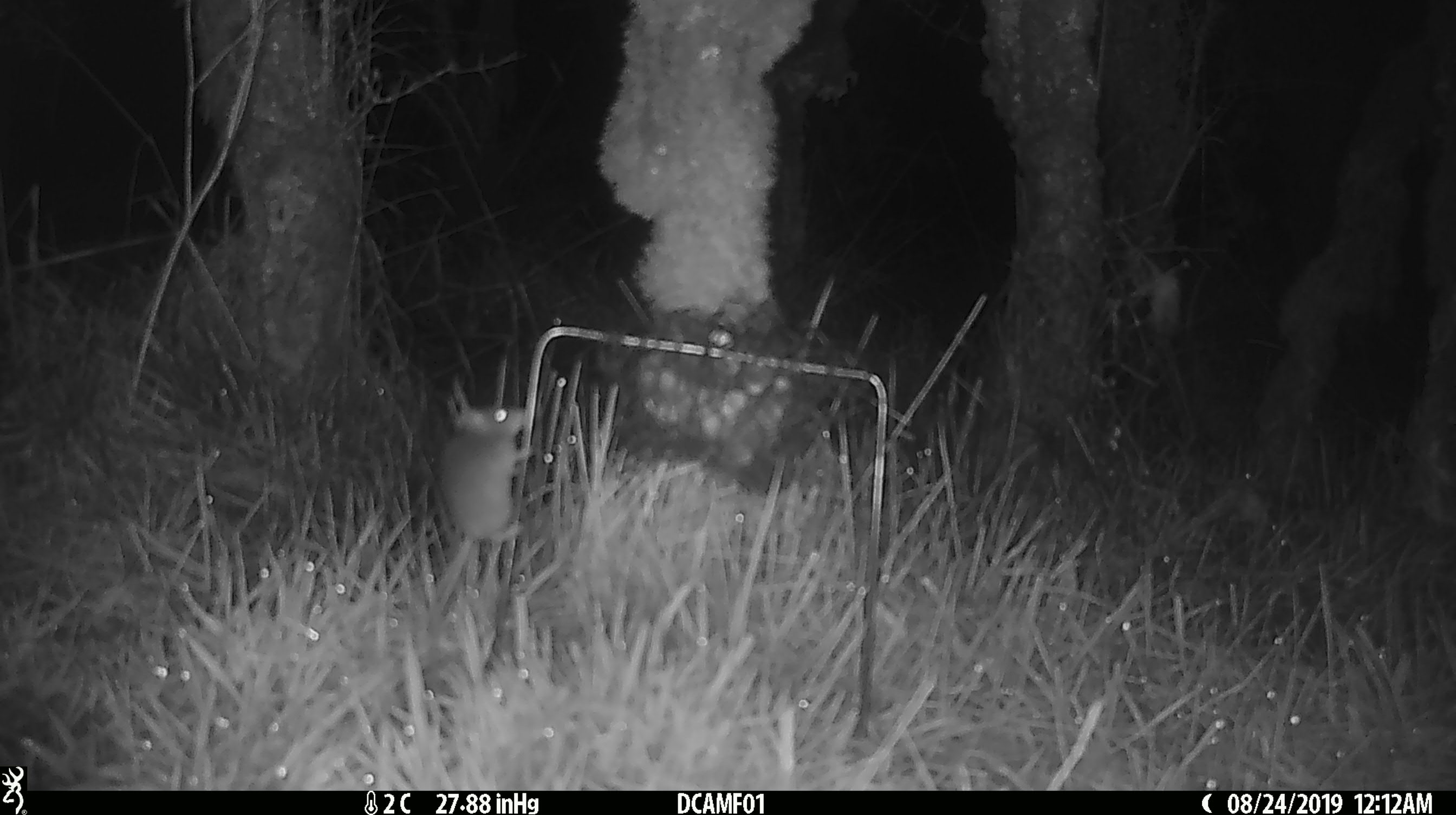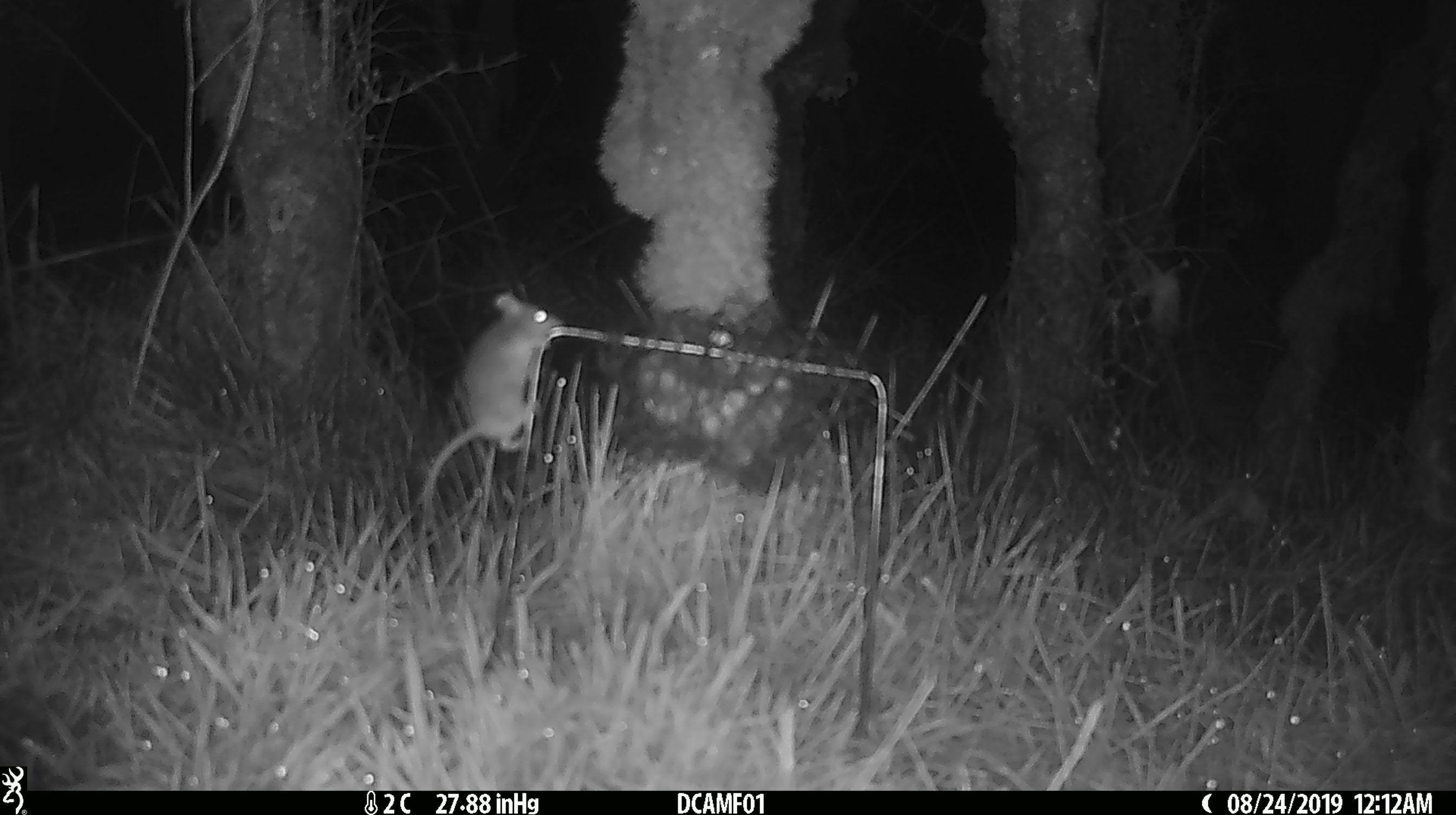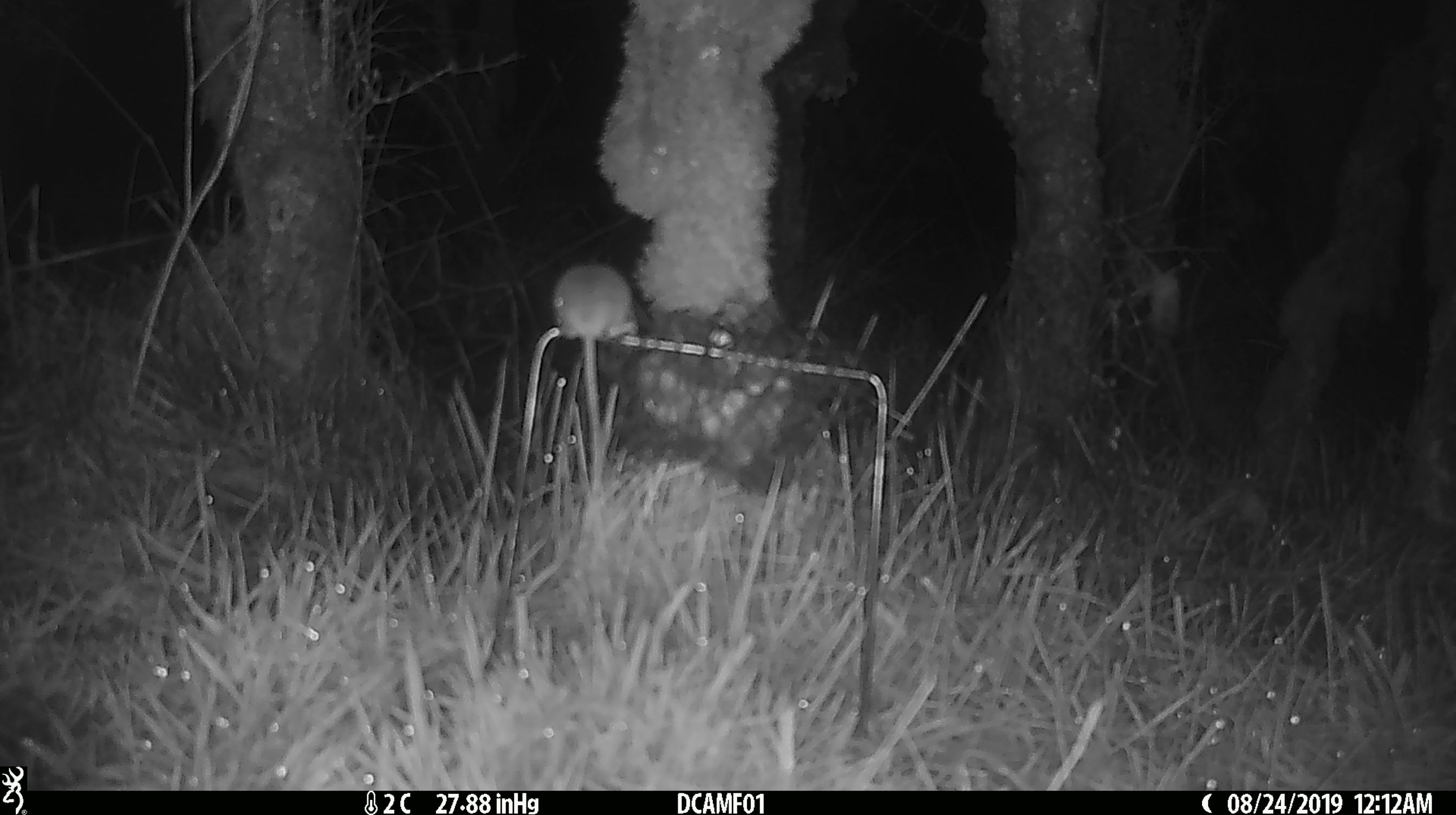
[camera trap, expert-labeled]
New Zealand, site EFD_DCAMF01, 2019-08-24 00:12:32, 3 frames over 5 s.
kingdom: Animalia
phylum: Chordata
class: Mammalia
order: Rodentia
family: Muridae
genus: Mus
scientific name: Mus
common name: mouse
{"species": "mouse (Mus)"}